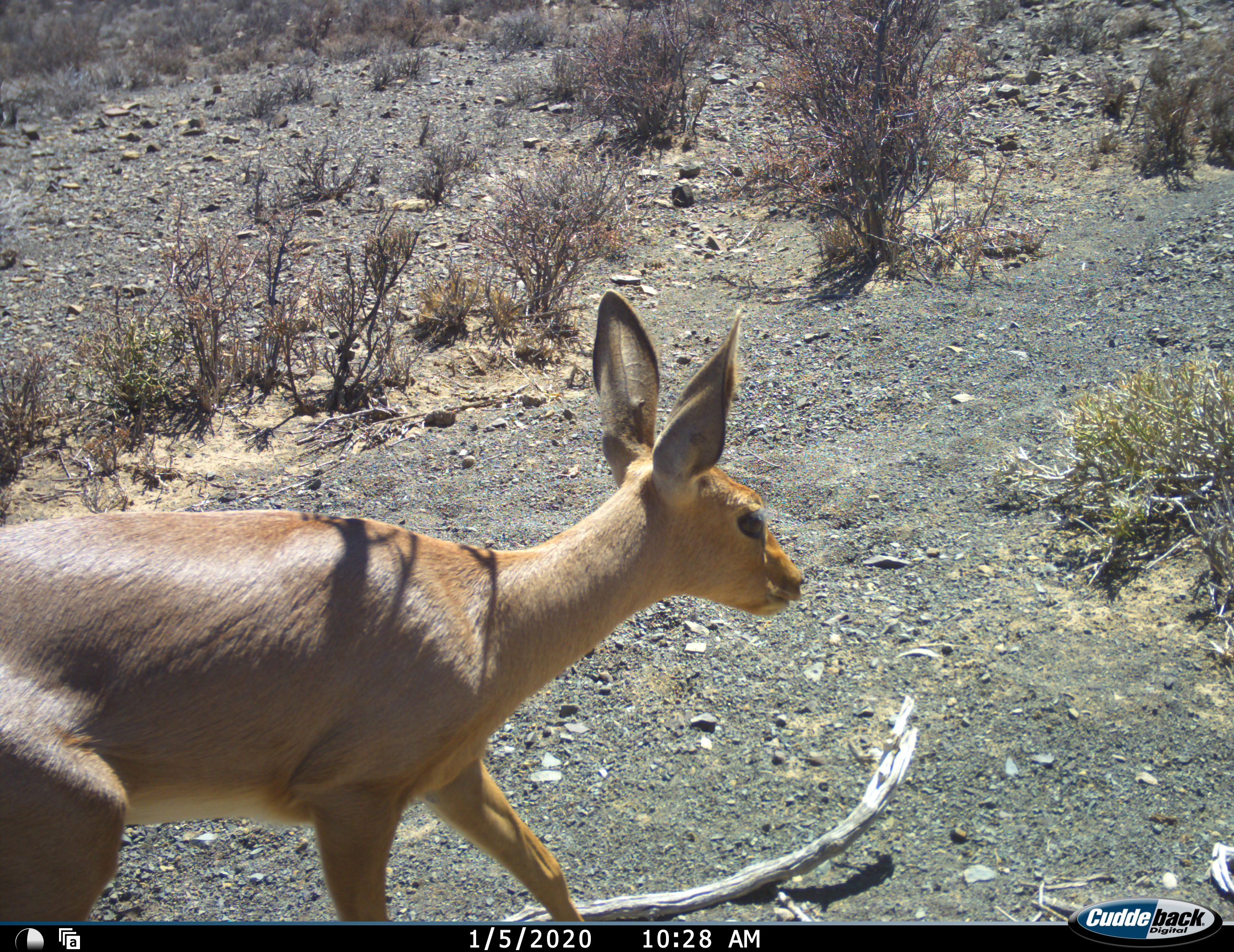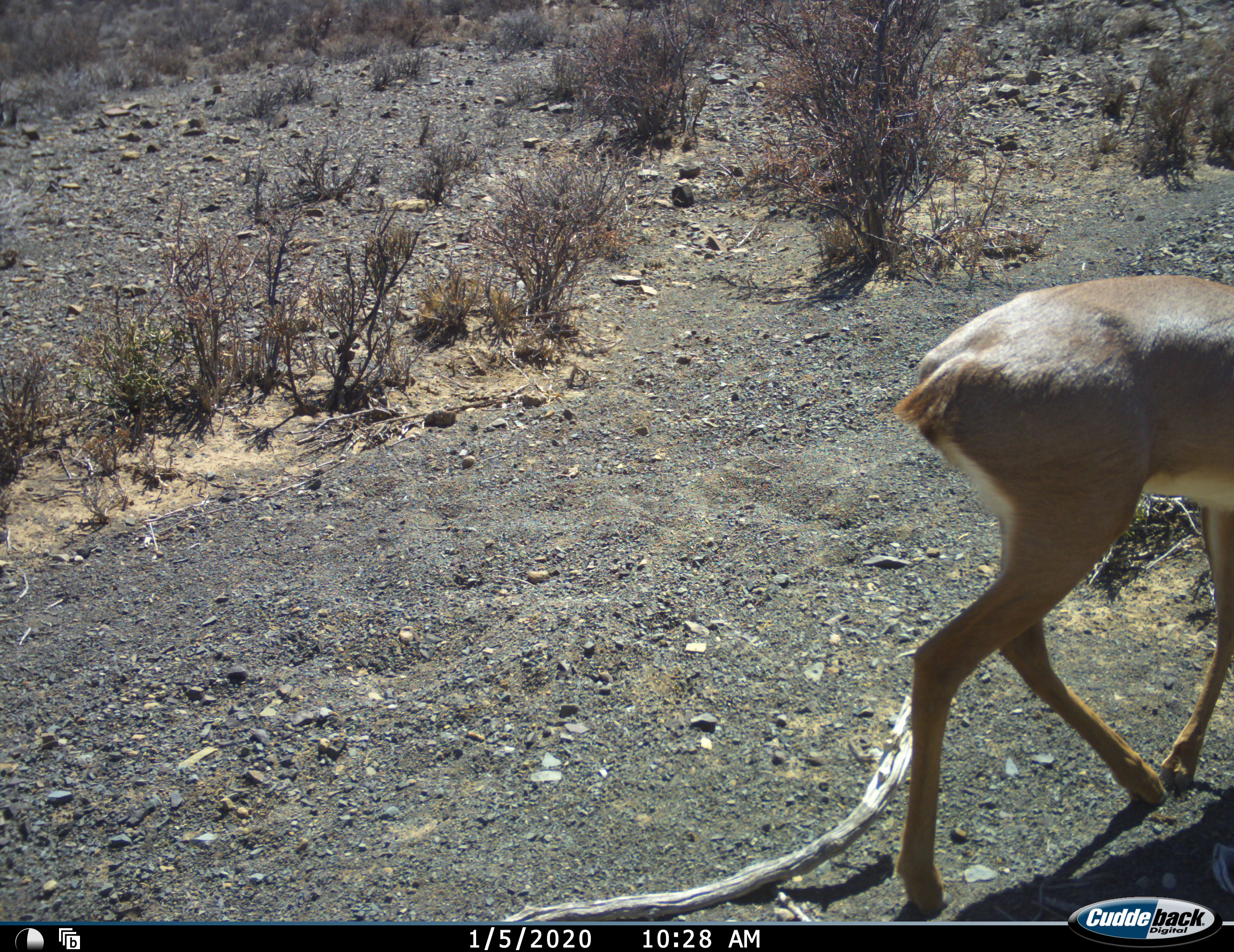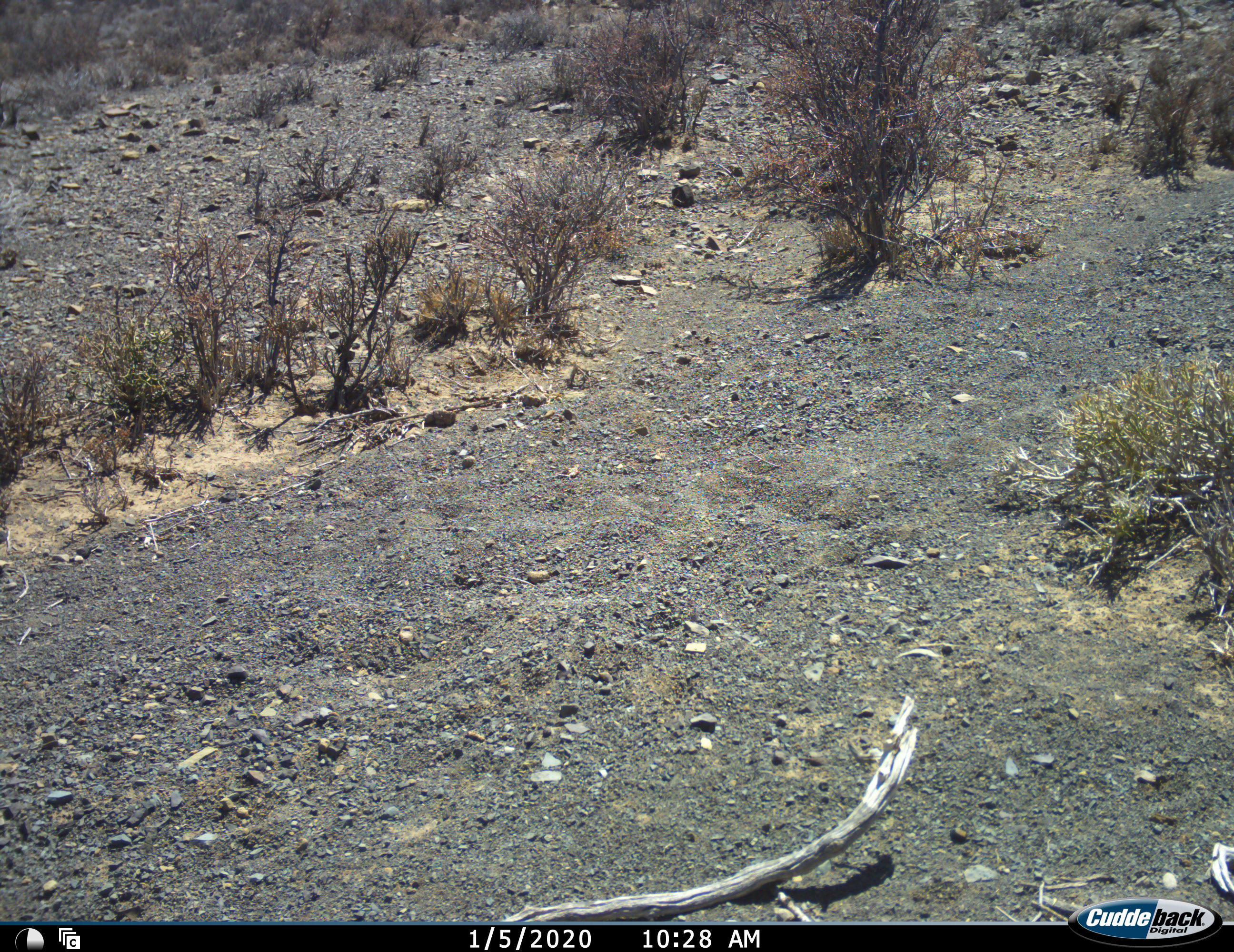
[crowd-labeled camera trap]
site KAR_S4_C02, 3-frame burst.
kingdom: Animalia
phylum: Chordata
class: Mammalia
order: Artiodactyla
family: Bovidae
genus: Raphicerus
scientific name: Raphicerus campestris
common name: steenbok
Steenbok (Raphicerus campestris), count 1. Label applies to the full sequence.